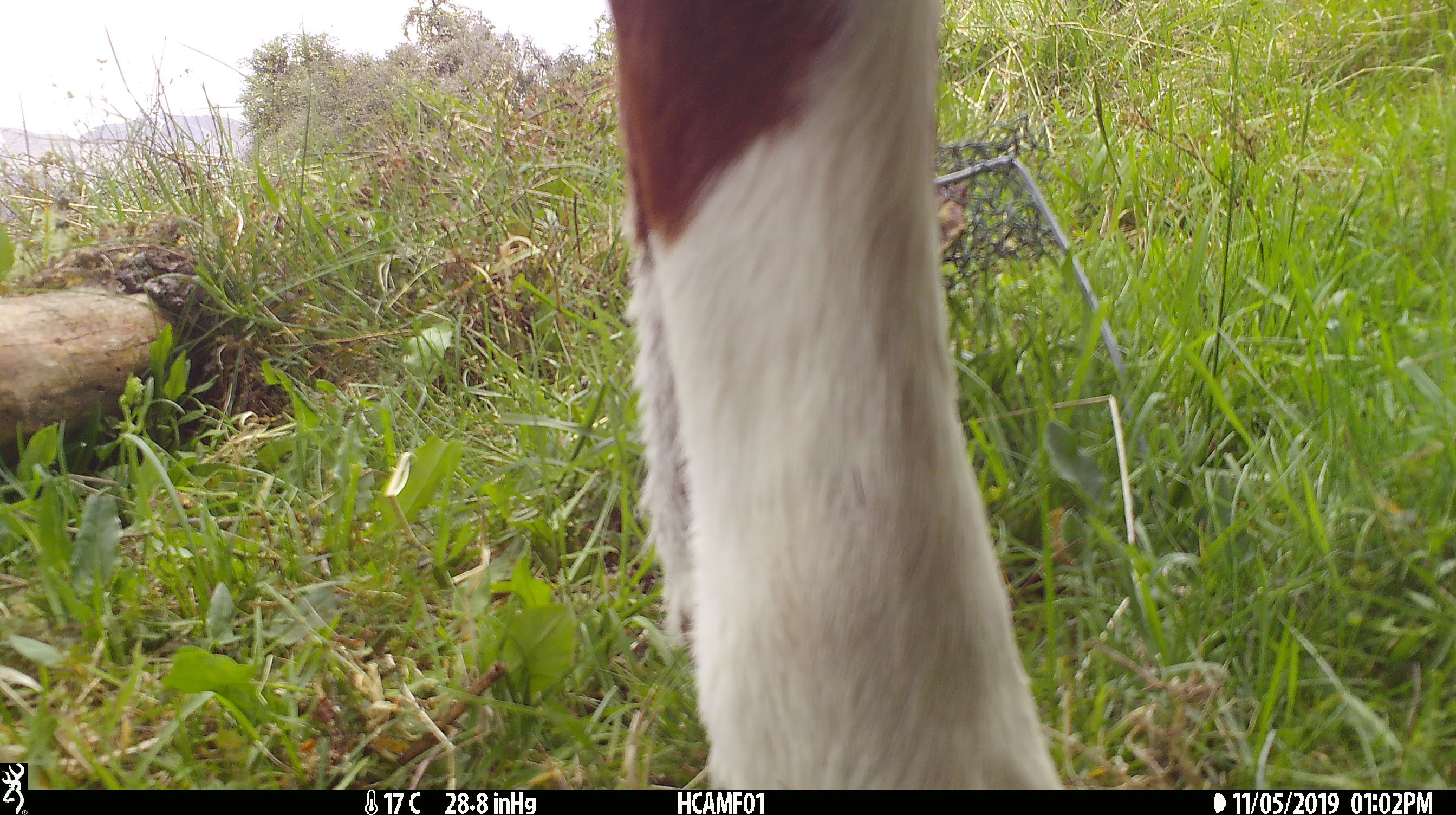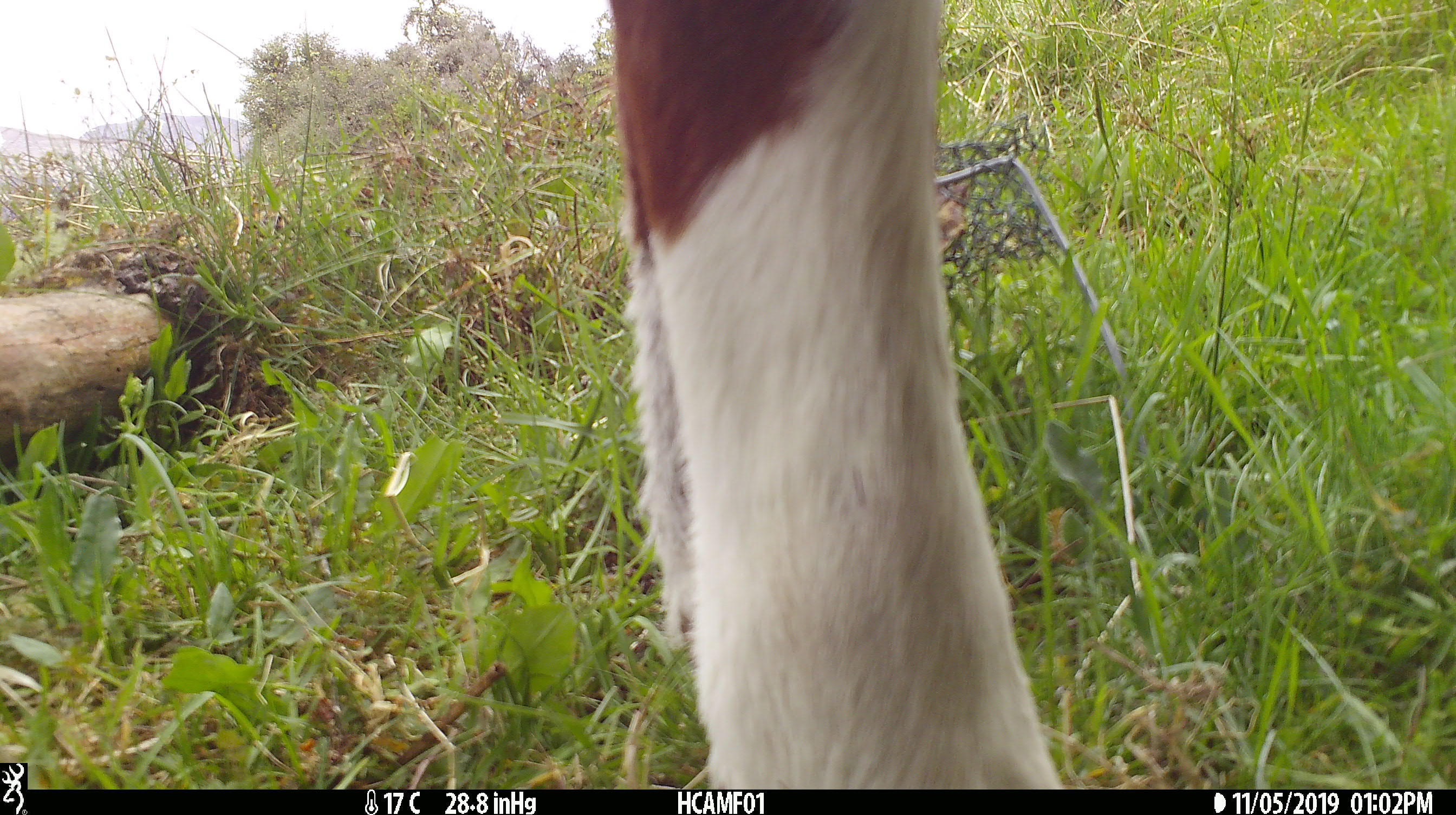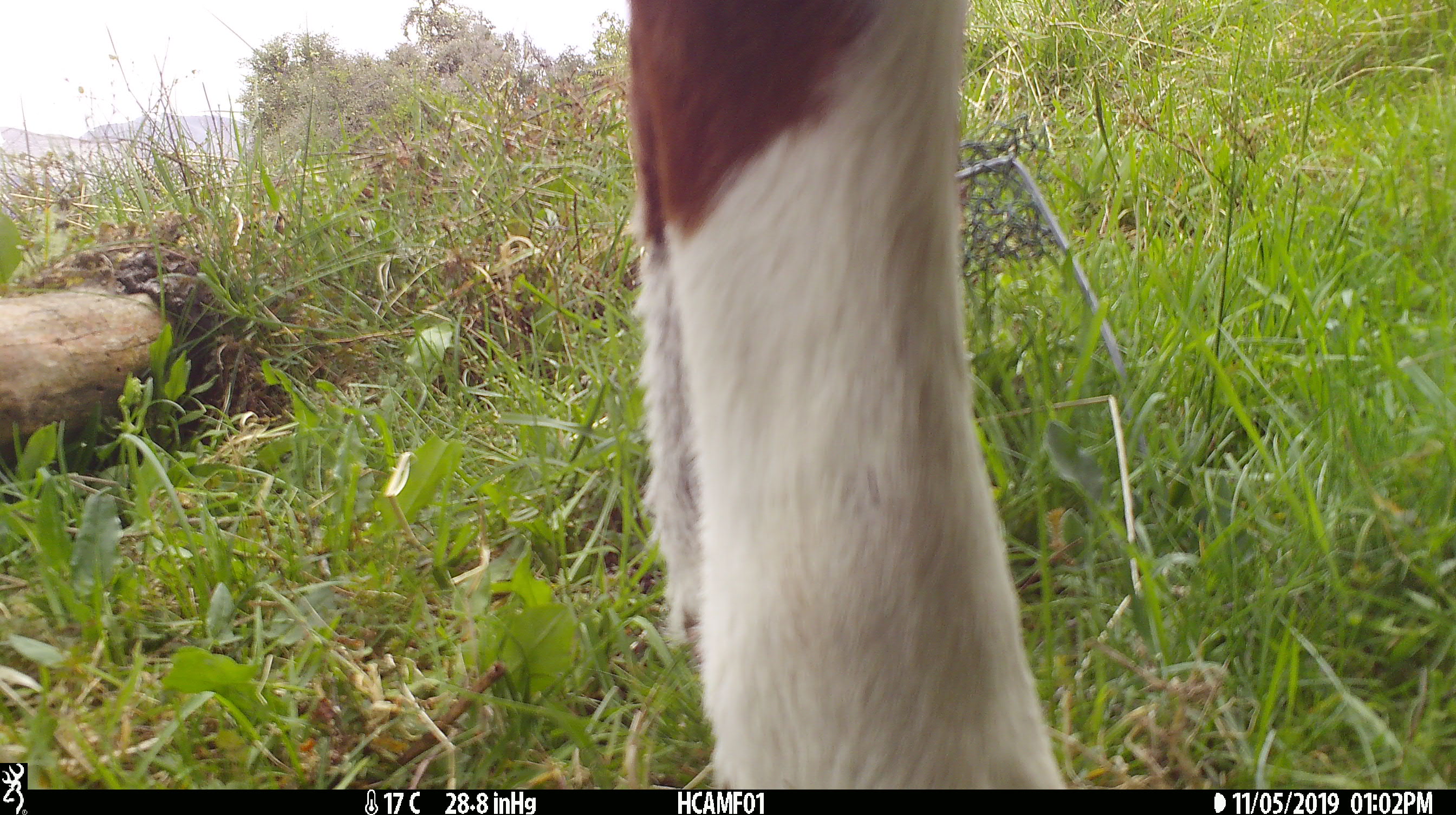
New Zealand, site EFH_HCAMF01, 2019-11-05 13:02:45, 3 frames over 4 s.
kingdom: Animalia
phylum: Chordata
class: Mammalia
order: Artiodactyla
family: Bovidae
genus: Bos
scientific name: Bos taurus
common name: domestic cow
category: cow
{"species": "cow (domestic cow) (Bos taurus)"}